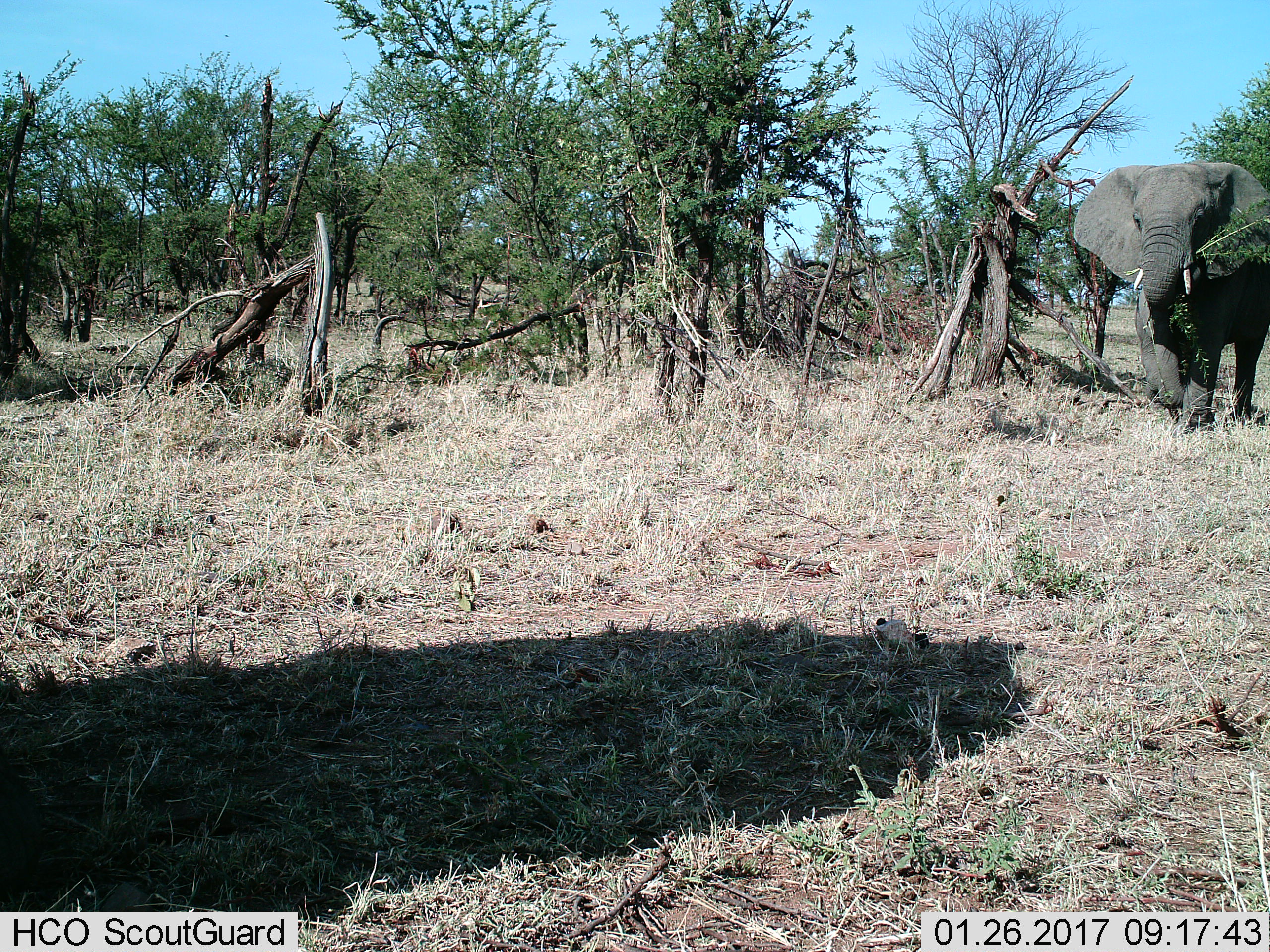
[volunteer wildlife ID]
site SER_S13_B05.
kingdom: Animalia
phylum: Chordata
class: Mammalia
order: Proboscidea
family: Elephantidae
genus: Loxodonta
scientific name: Loxodonta africana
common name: african bush elephant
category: elephant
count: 1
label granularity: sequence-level